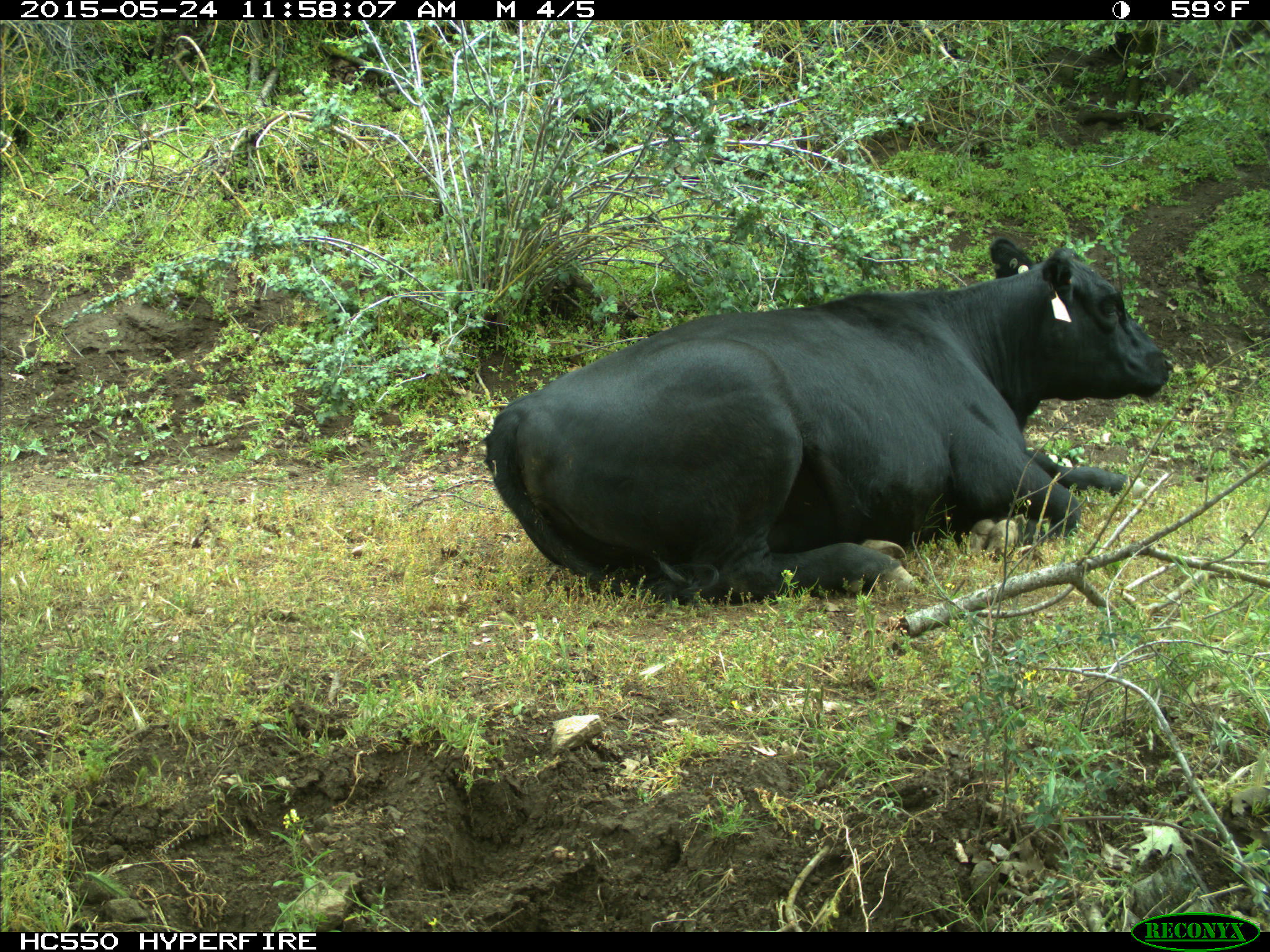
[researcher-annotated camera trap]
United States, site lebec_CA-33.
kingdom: Animalia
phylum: Chordata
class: Mammalia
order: Artiodactyla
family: Bovidae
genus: Bos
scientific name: Bos taurus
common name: domestic cow